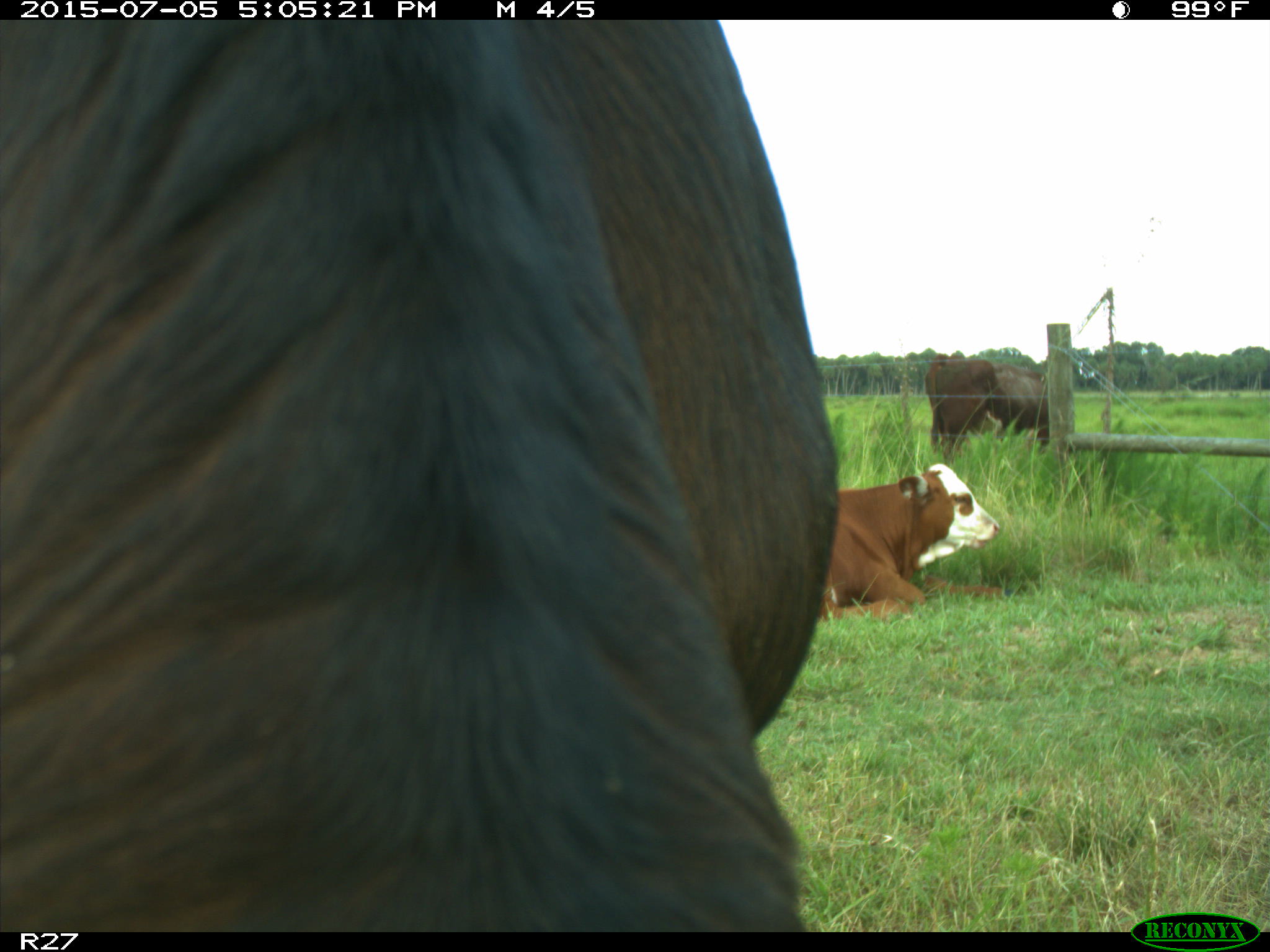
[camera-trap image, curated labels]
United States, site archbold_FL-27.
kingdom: Animalia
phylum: Chordata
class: Mammalia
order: Artiodactyla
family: Bovidae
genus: Bos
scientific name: Bos taurus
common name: domestic cow